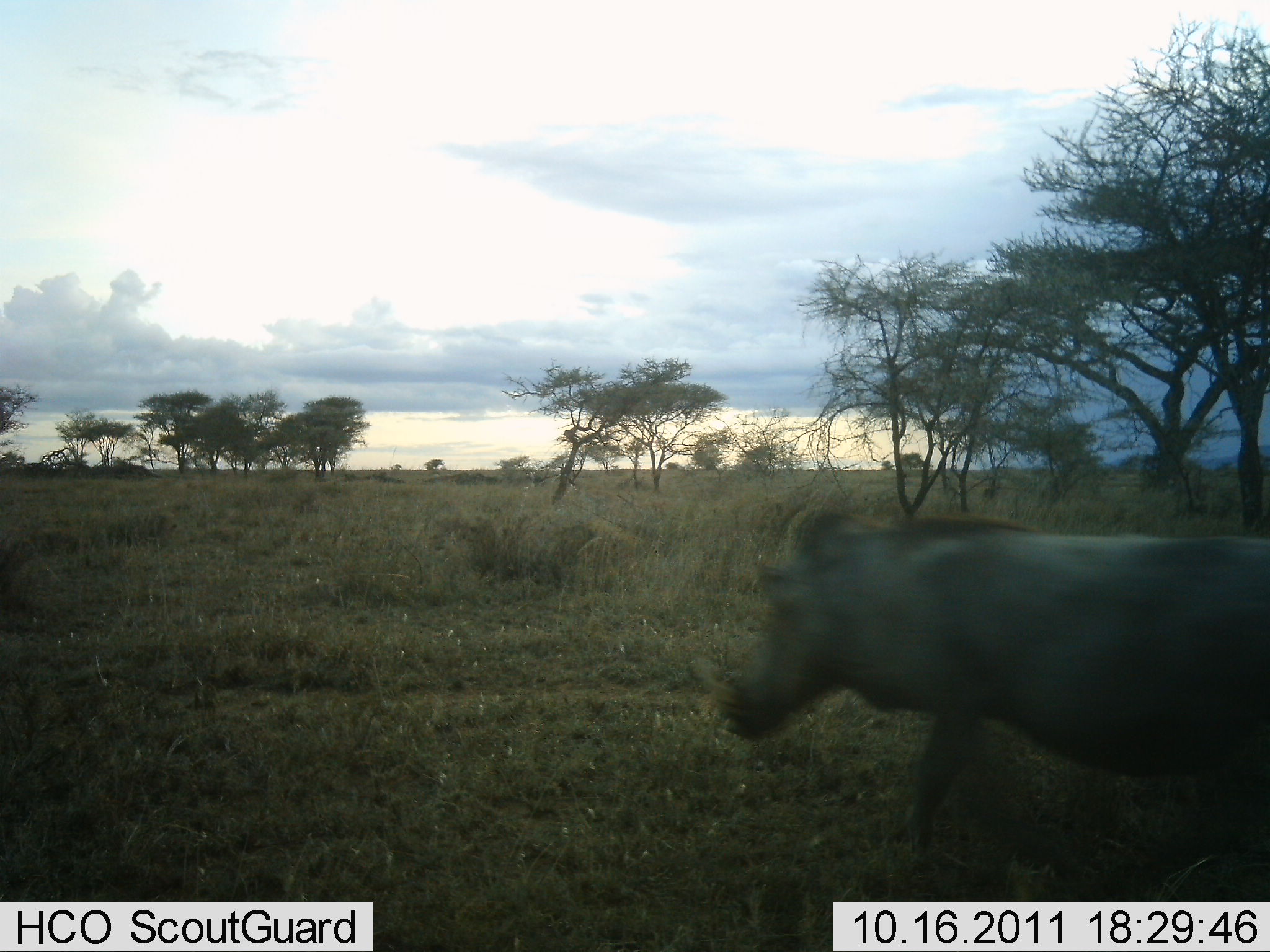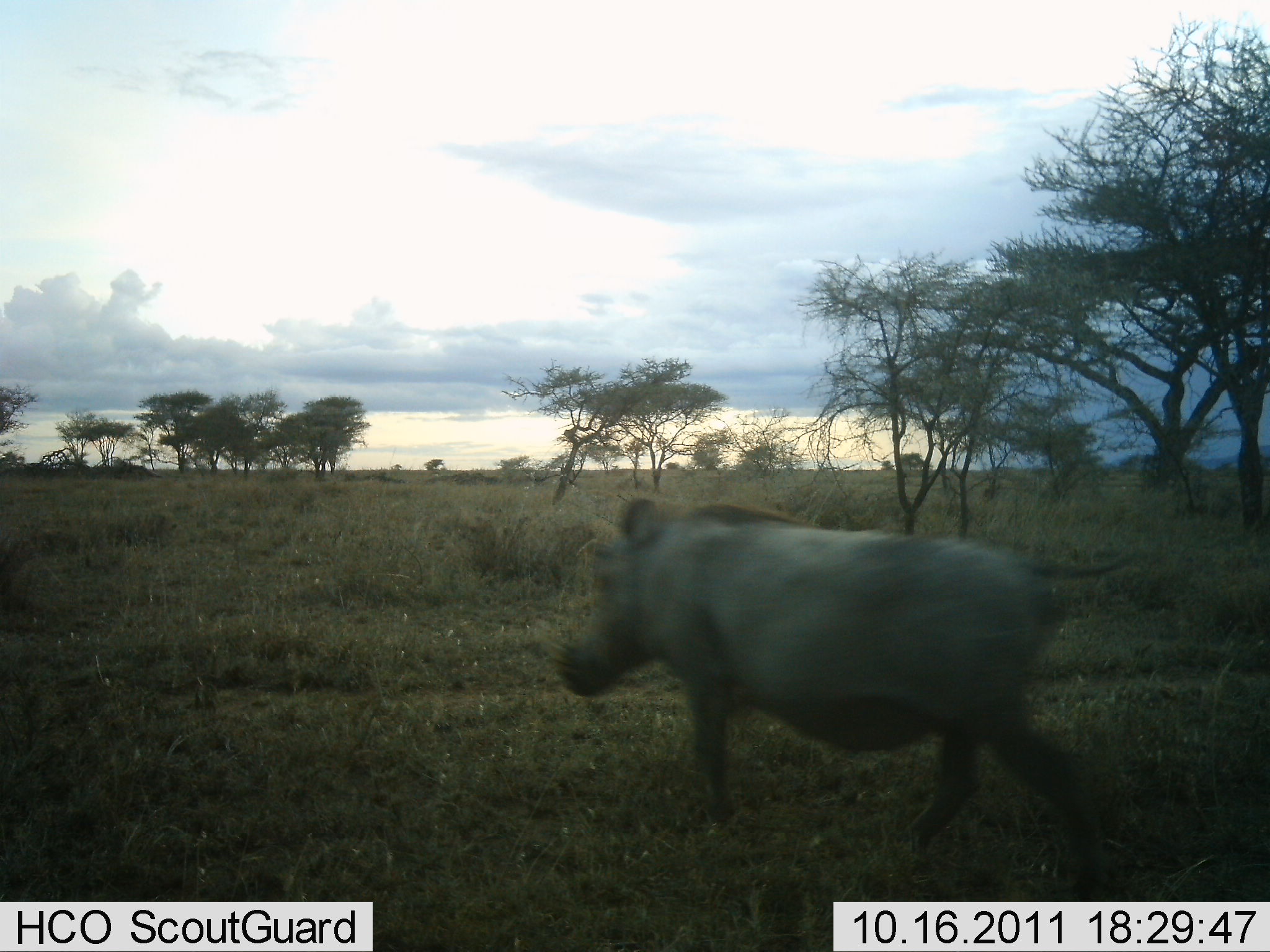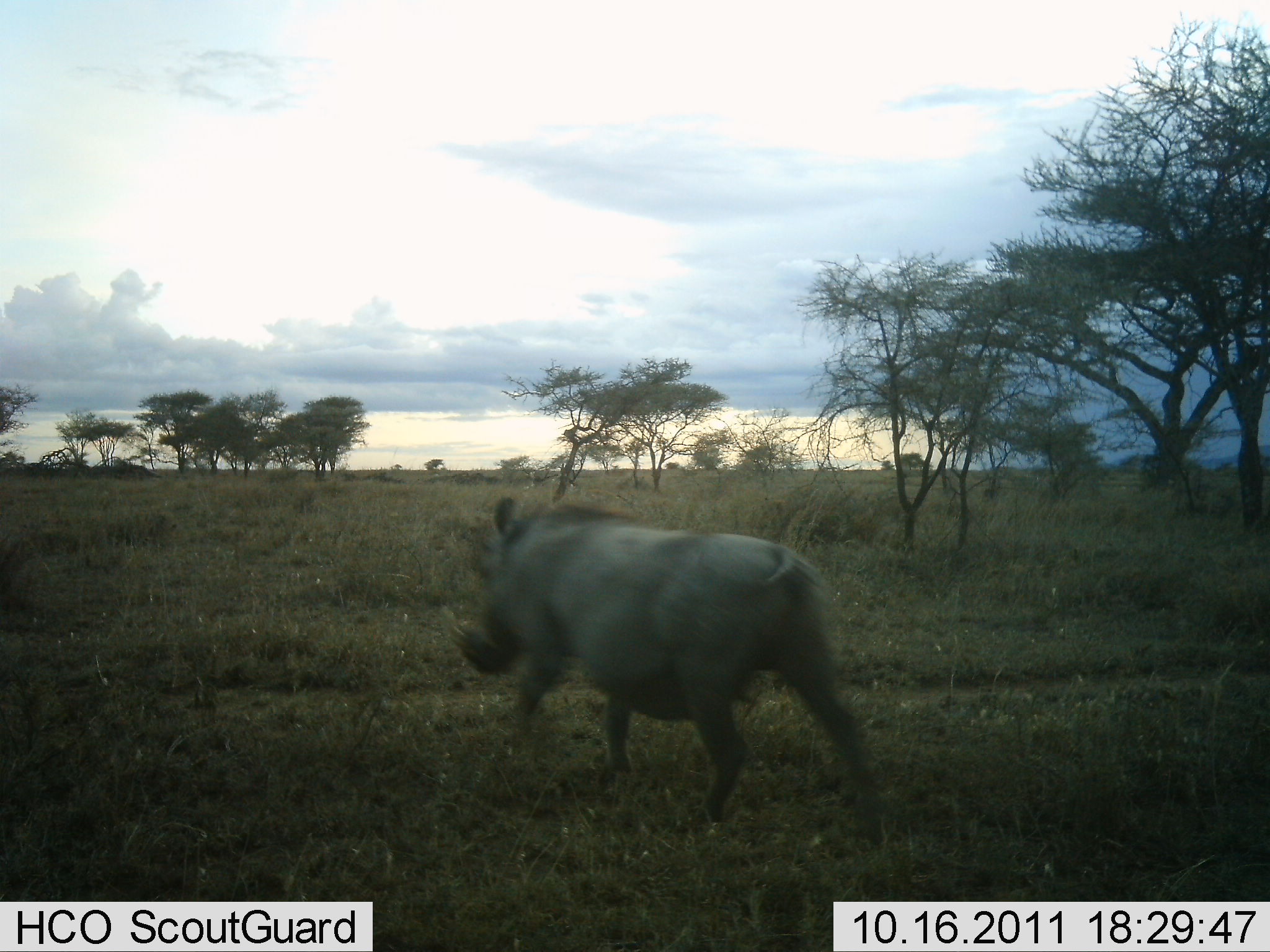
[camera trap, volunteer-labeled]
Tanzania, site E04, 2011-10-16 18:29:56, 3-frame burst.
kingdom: Animalia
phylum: Chordata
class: Mammalia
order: Artiodactyla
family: Suidae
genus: Phacochoerus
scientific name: Phacochoerus africanus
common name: warthog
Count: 1.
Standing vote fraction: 0%.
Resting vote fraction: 0%.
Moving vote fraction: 100%.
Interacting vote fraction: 0%.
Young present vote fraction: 0%.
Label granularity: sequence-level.